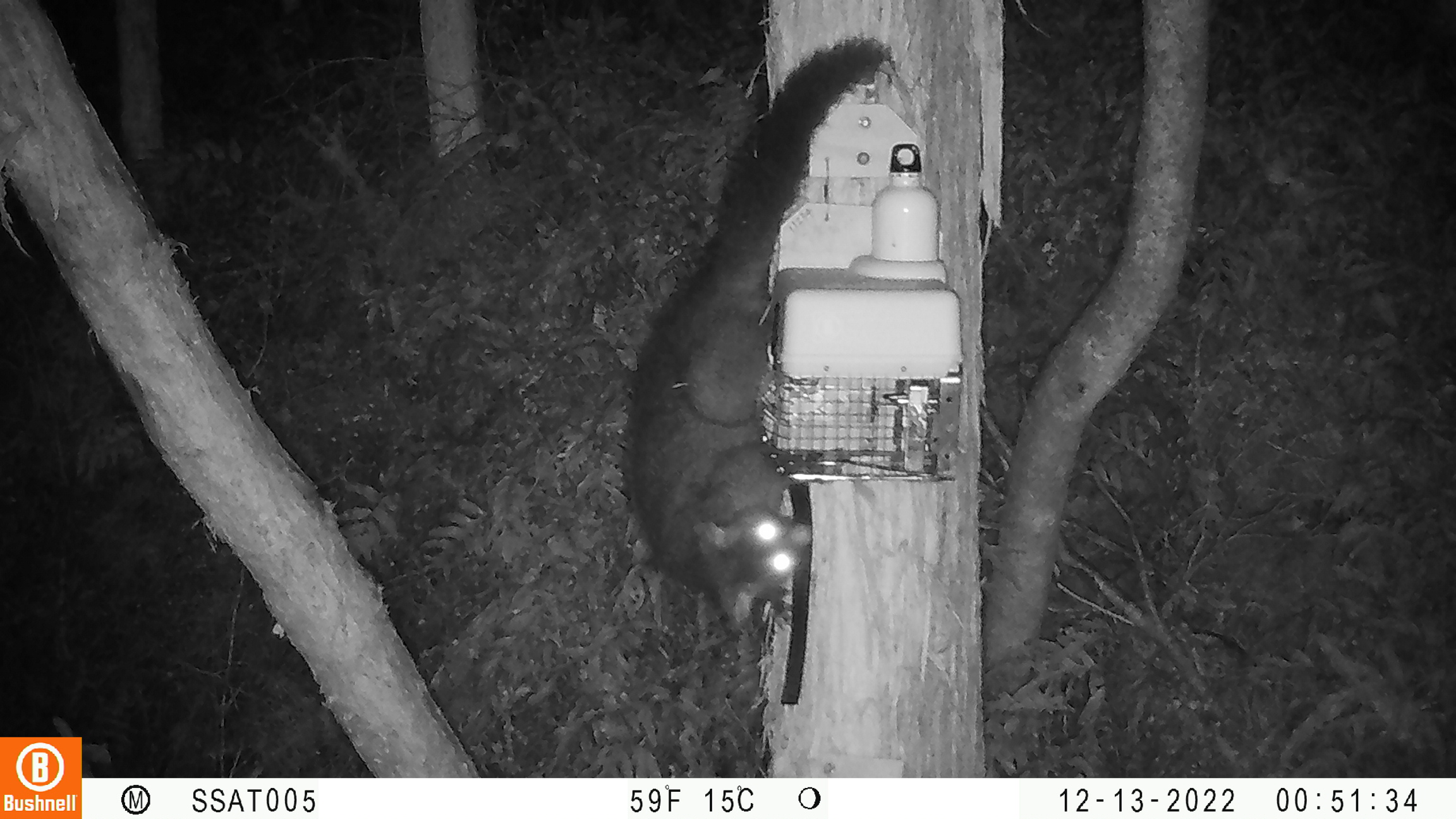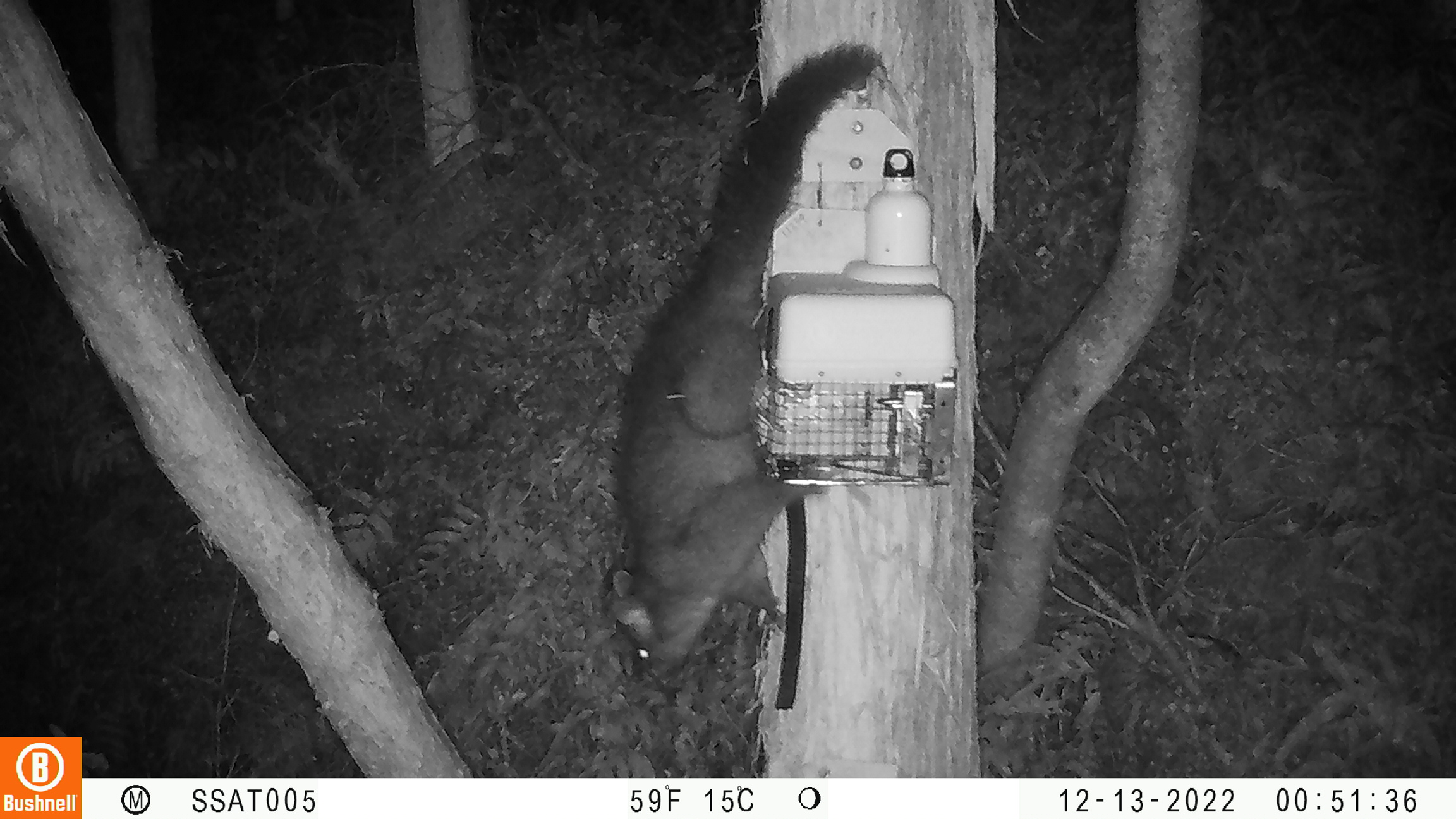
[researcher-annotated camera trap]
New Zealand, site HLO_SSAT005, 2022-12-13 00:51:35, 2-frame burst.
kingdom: Animalia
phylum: Chordata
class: Mammalia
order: Diprotodontia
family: Phalangeridae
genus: Trichosurus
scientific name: Trichosurus vulpecula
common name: common brushtail possum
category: possum